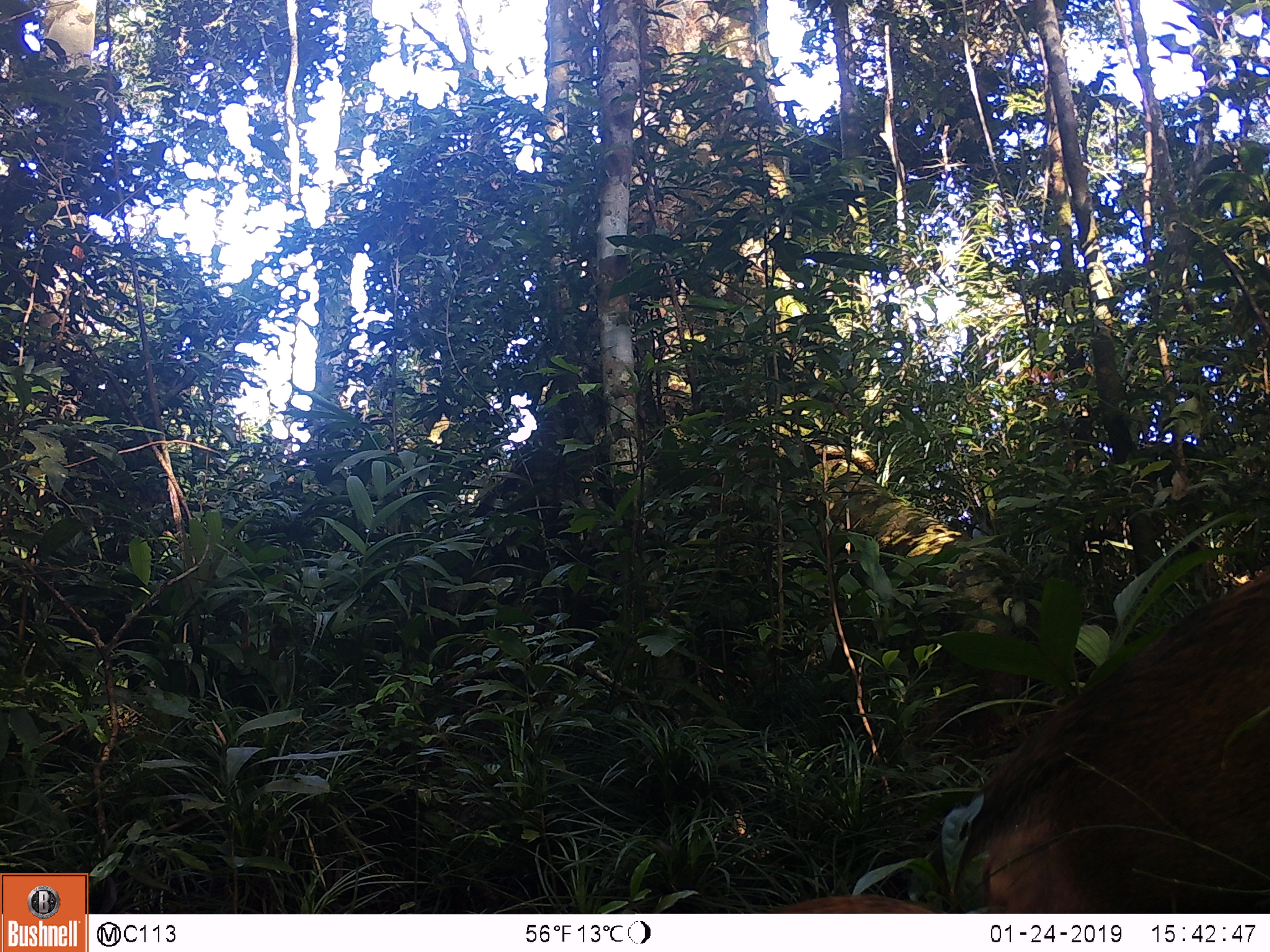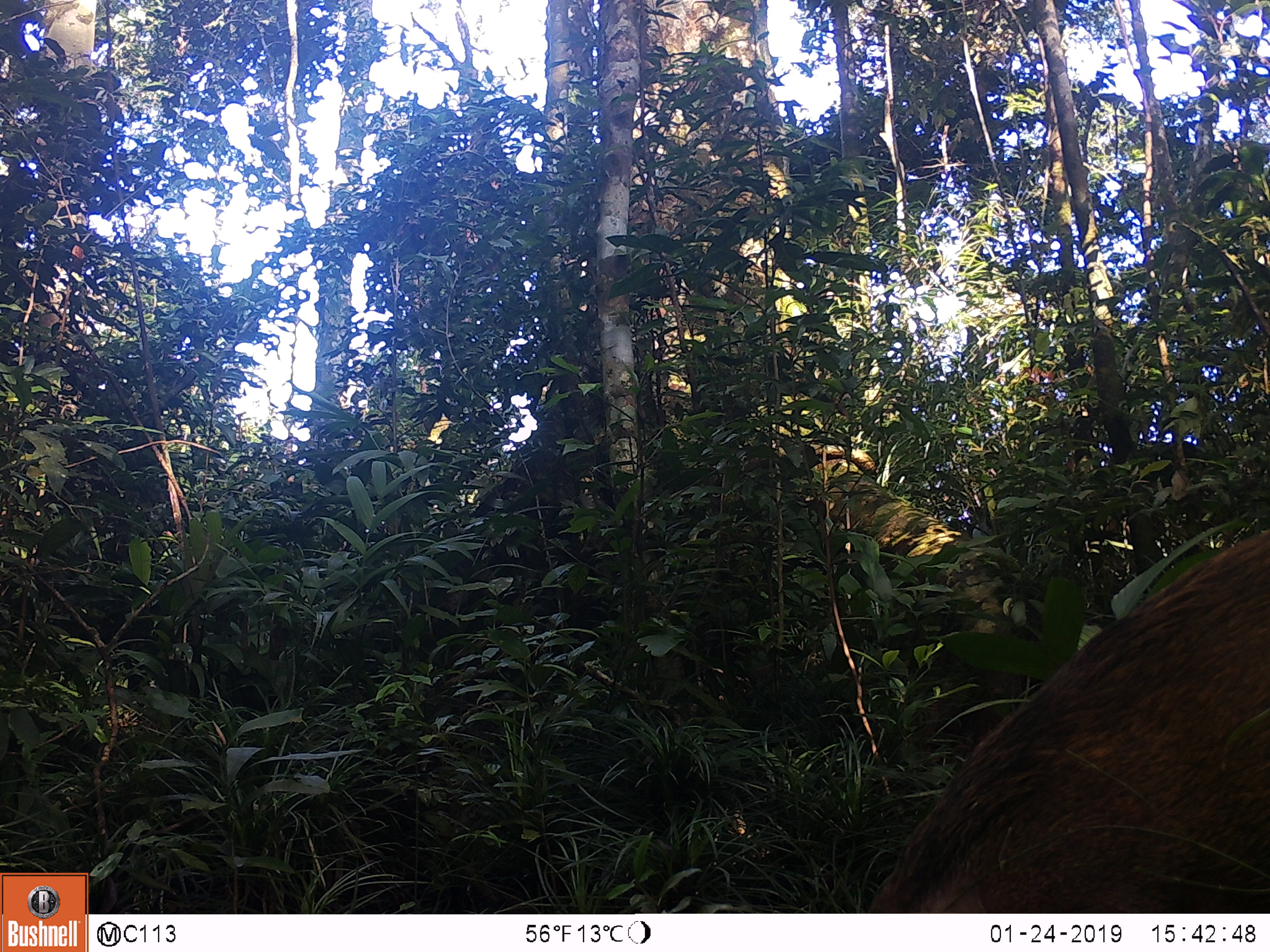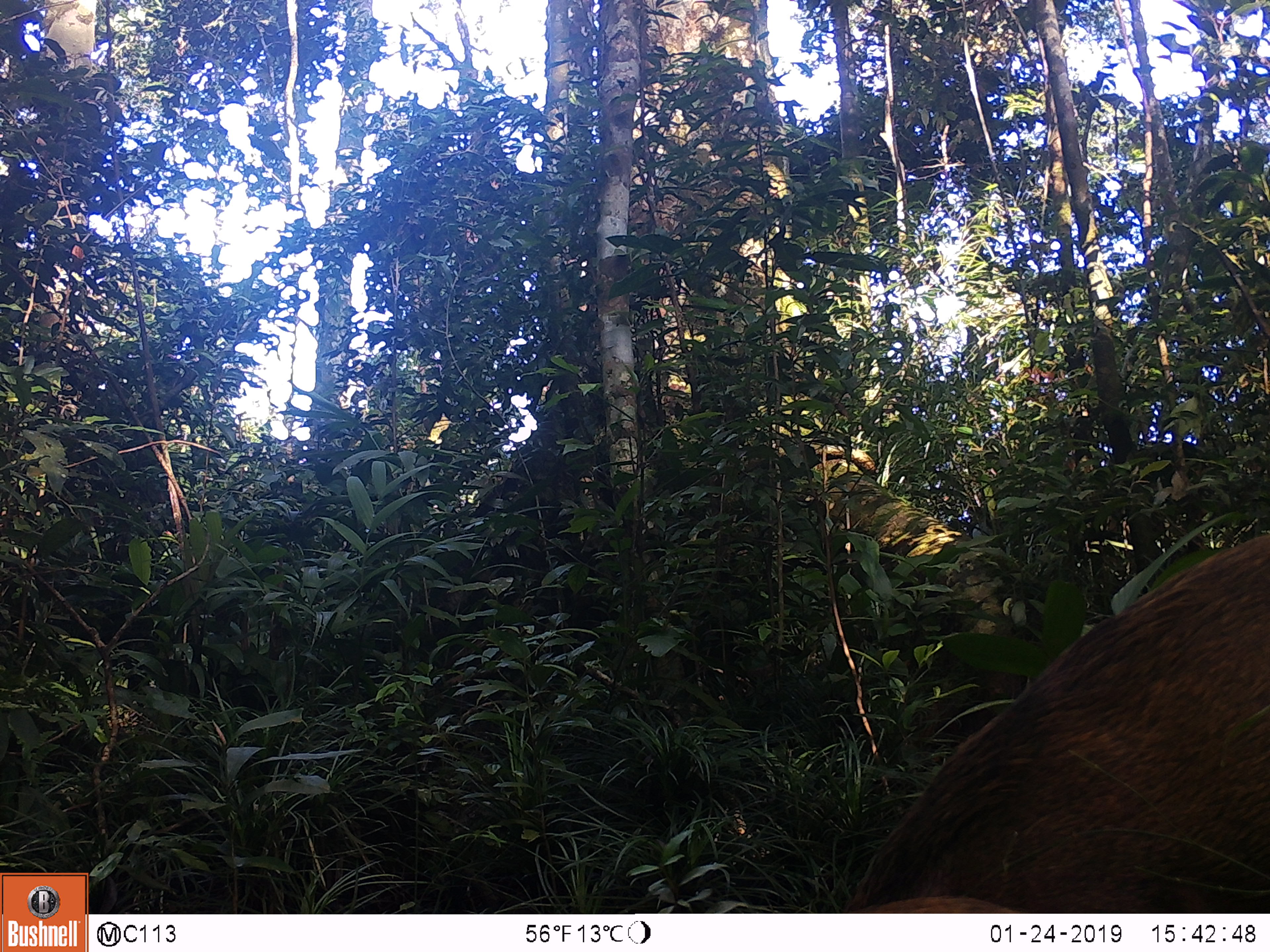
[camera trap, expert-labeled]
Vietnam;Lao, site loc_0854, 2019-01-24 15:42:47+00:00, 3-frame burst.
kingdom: Animalia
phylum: Chordata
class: Mammalia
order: Artiodactyla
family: Suidae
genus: Sus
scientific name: Sus scrofa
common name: eurasian wild pig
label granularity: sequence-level